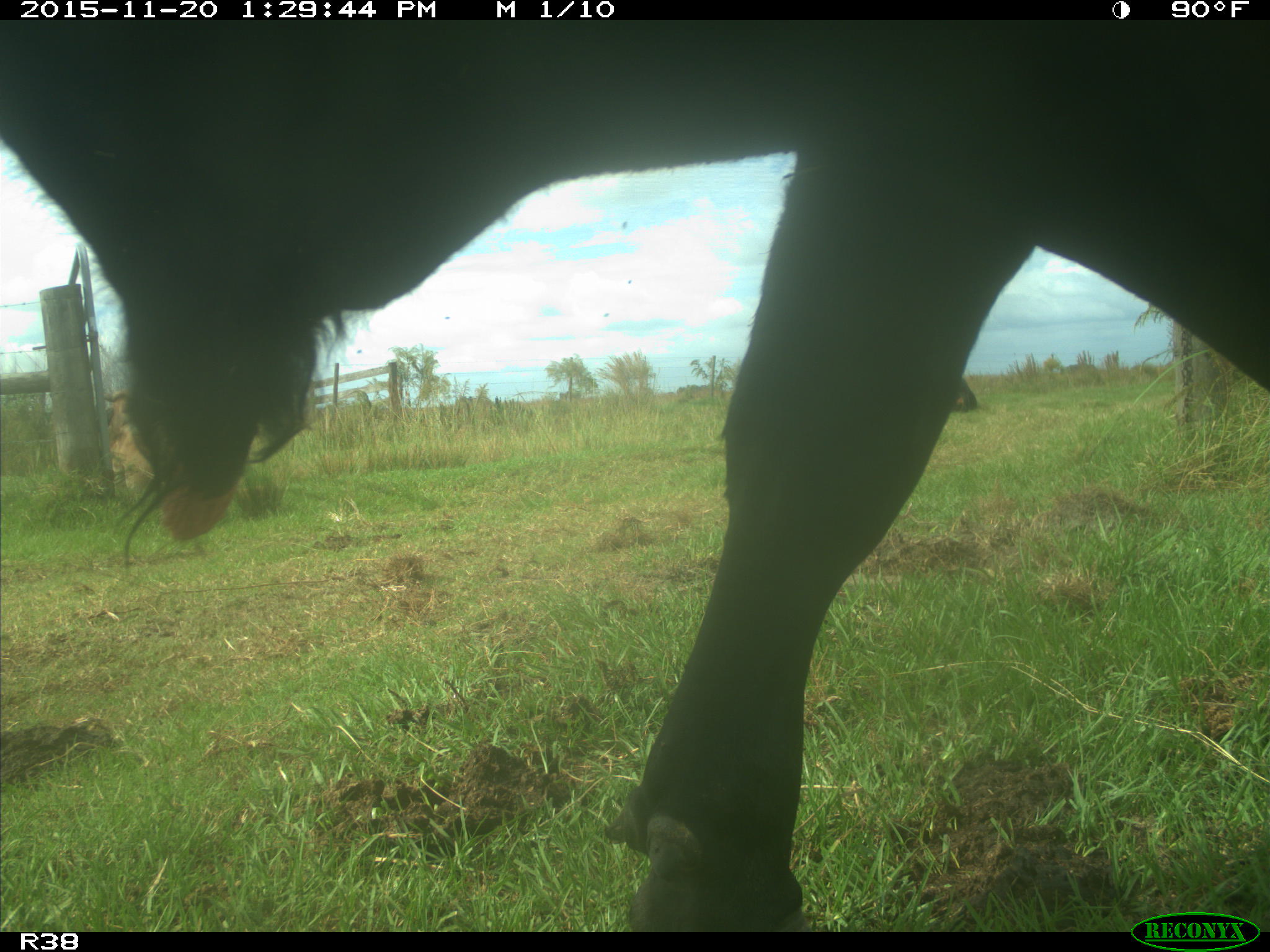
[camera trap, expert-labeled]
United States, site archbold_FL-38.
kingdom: Animalia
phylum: Chordata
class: Mammalia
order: Artiodactyla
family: Bovidae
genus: Bos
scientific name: Bos taurus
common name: domestic cow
Bos taurus (domestic cow).